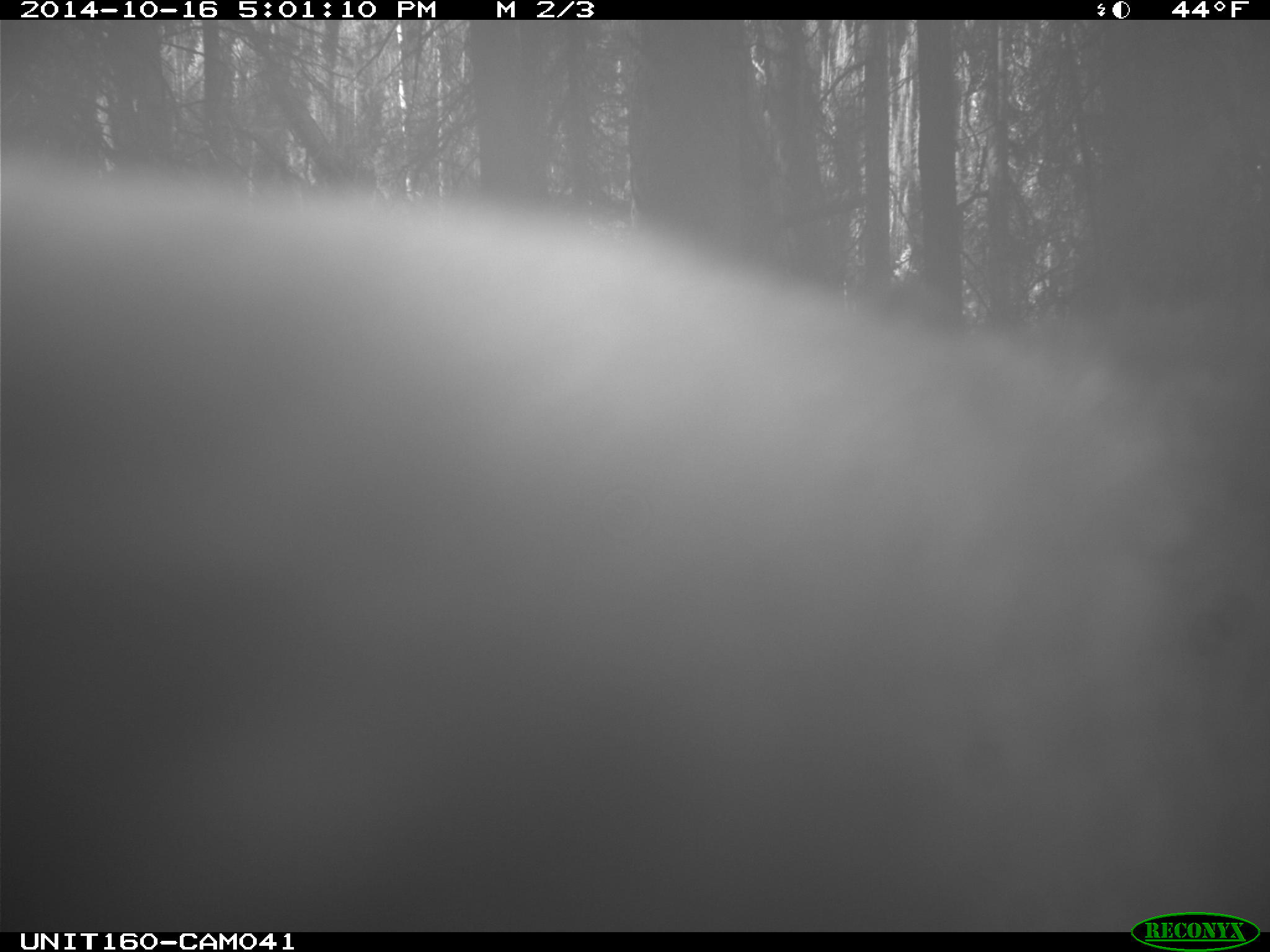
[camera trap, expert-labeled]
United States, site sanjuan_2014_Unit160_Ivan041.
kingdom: Animalia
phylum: Chordata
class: Mammalia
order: Artiodactyla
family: Cervidae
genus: Cervus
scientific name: Cervus elaphus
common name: red deer